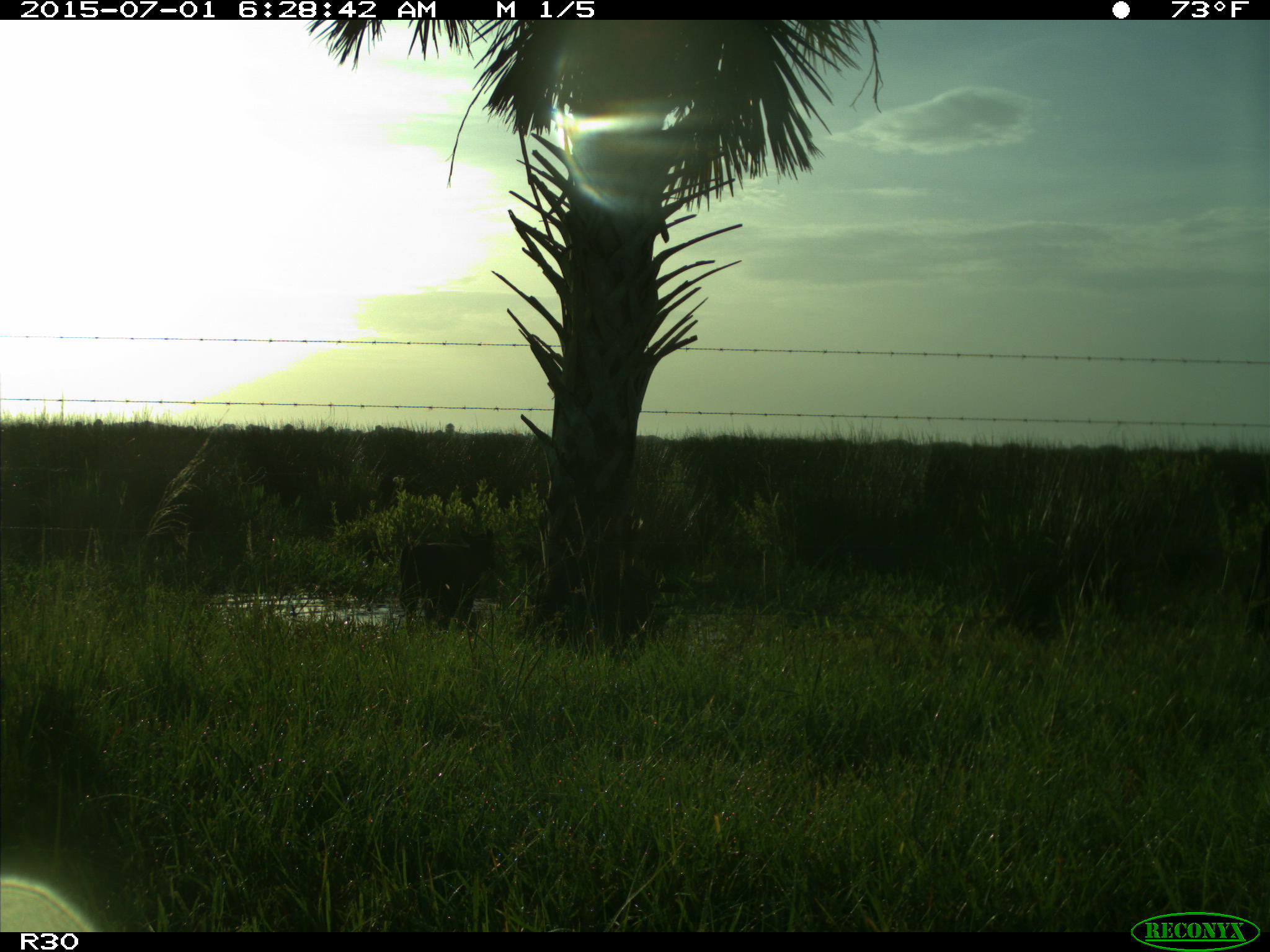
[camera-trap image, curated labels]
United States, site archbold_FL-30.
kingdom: Animalia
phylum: Chordata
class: Mammalia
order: Artiodactyla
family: Bovidae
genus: Bos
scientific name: Bos taurus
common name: domestic cow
Bos taurus (domestic cow).